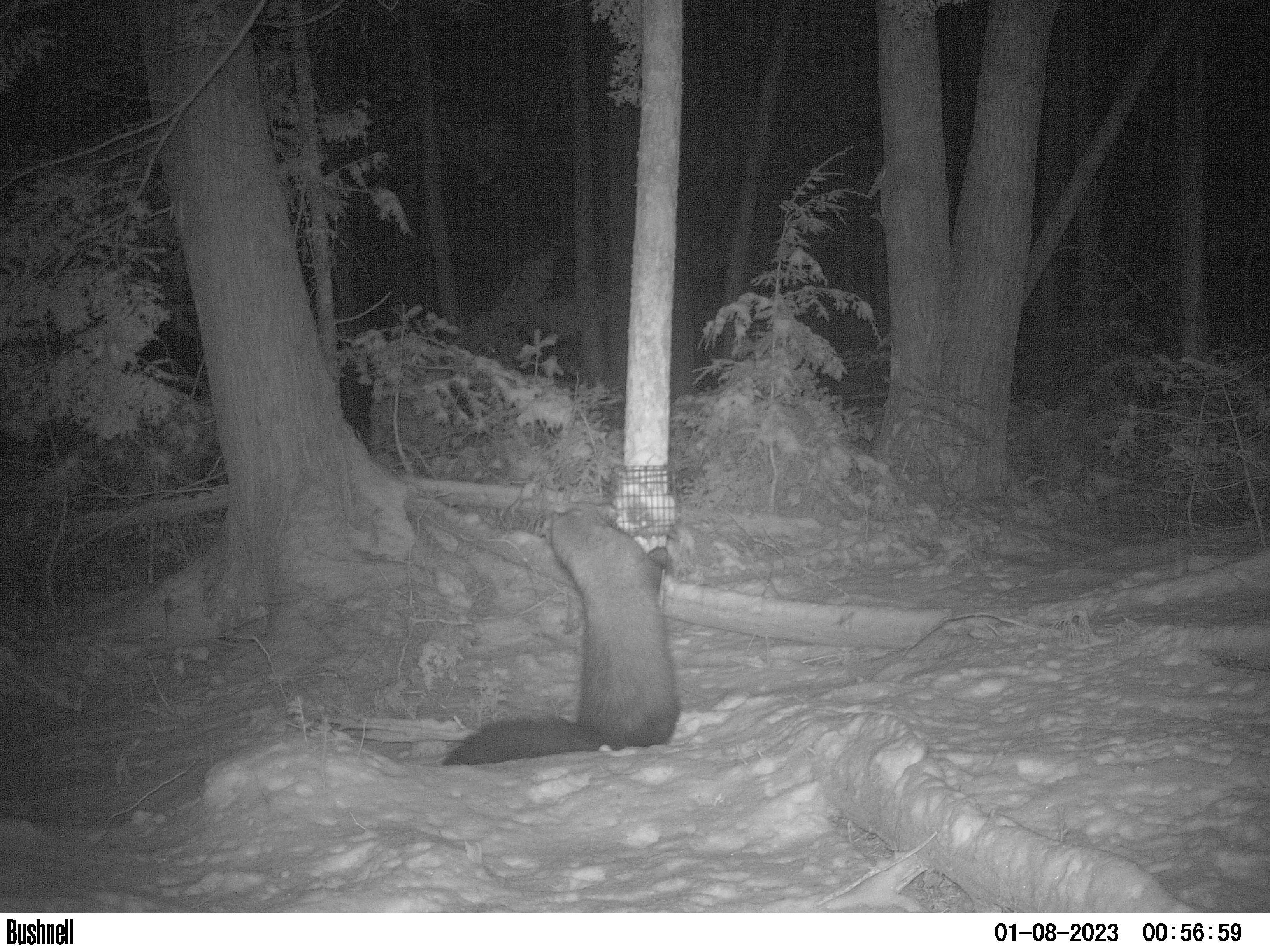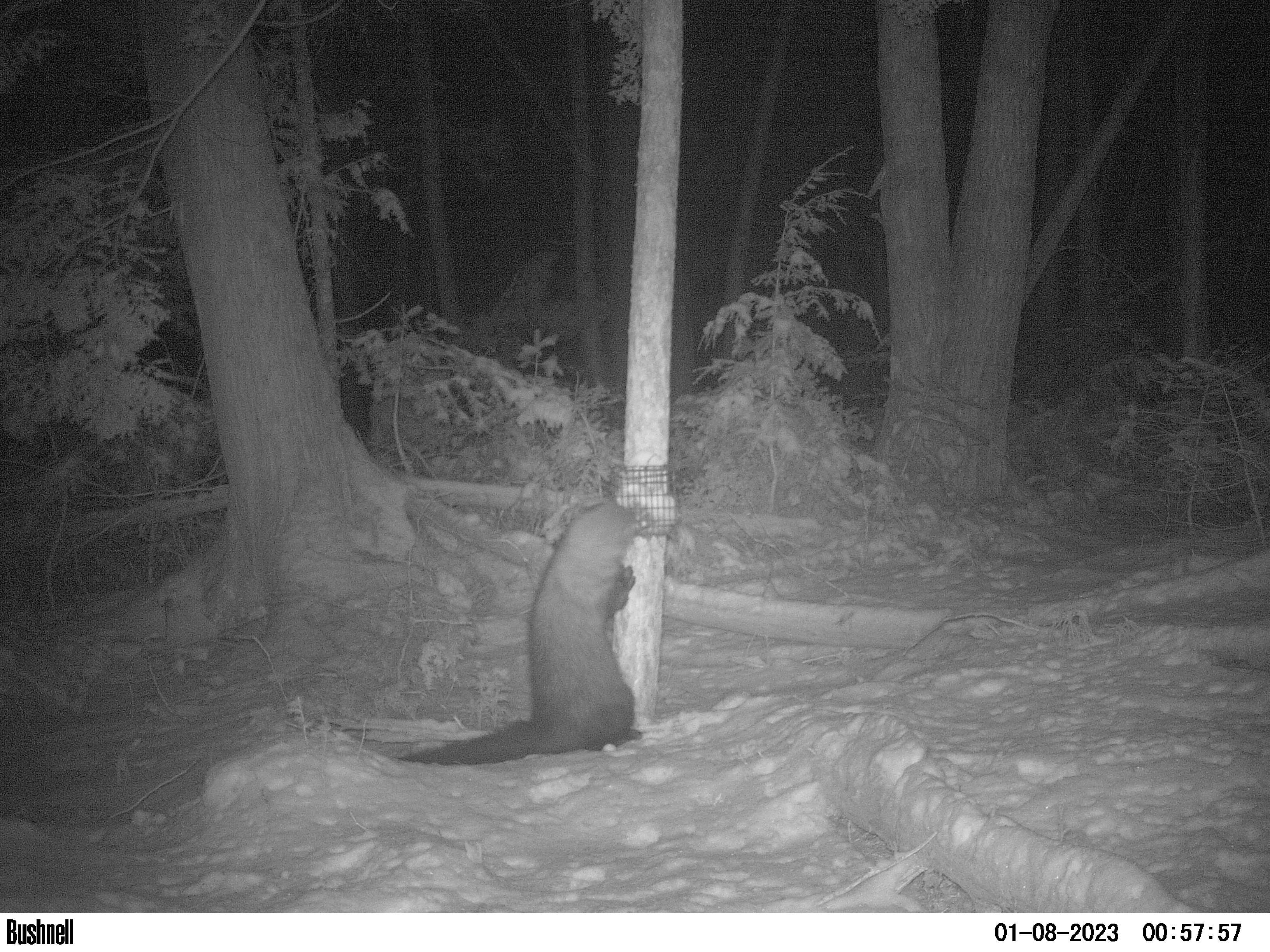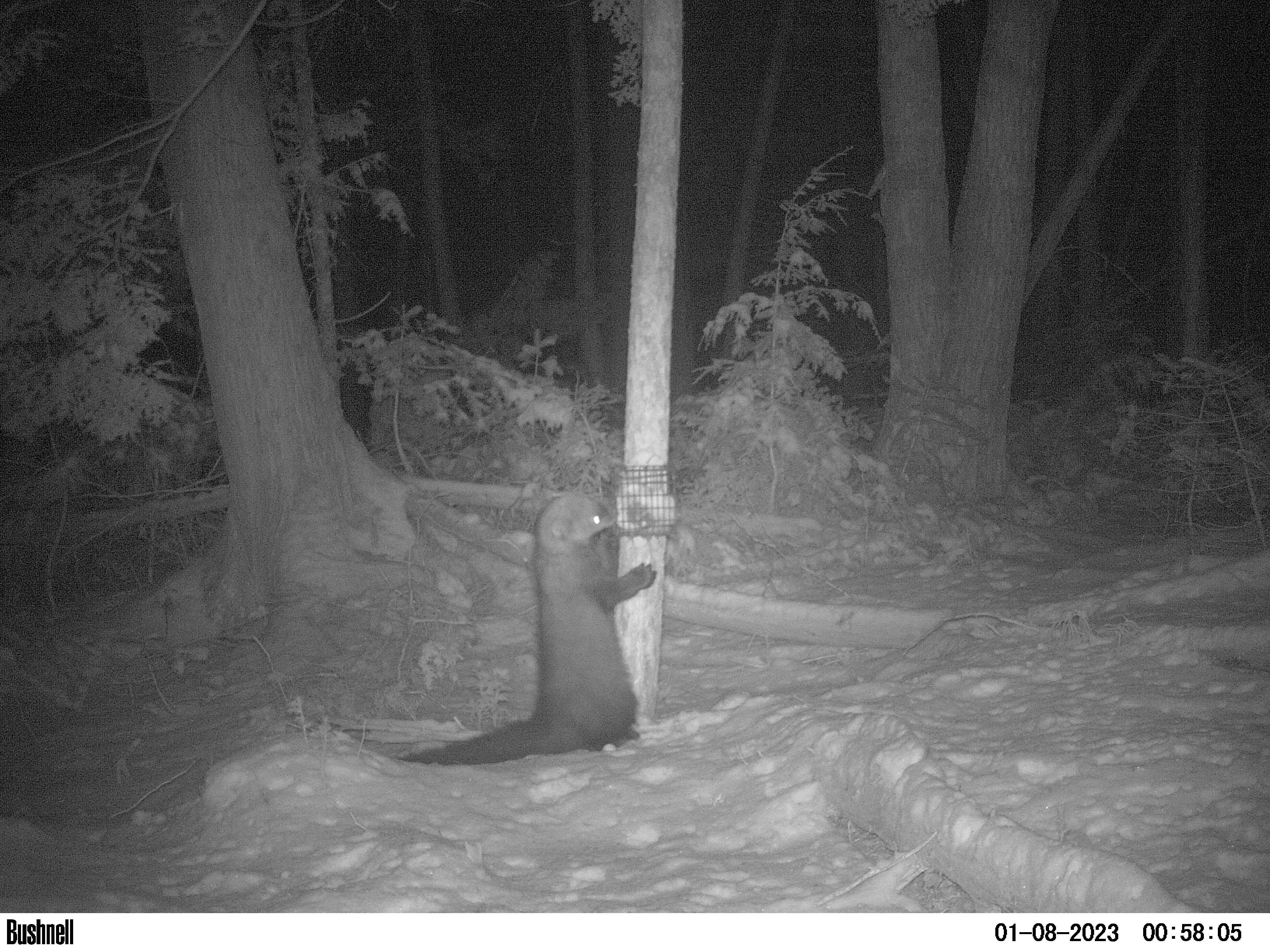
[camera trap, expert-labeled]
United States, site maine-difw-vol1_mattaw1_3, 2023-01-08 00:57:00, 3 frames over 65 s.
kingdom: Animalia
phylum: Chordata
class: Mammalia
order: Carnivora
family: Mustelidae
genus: Pekania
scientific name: Pekania pennanti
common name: fisher